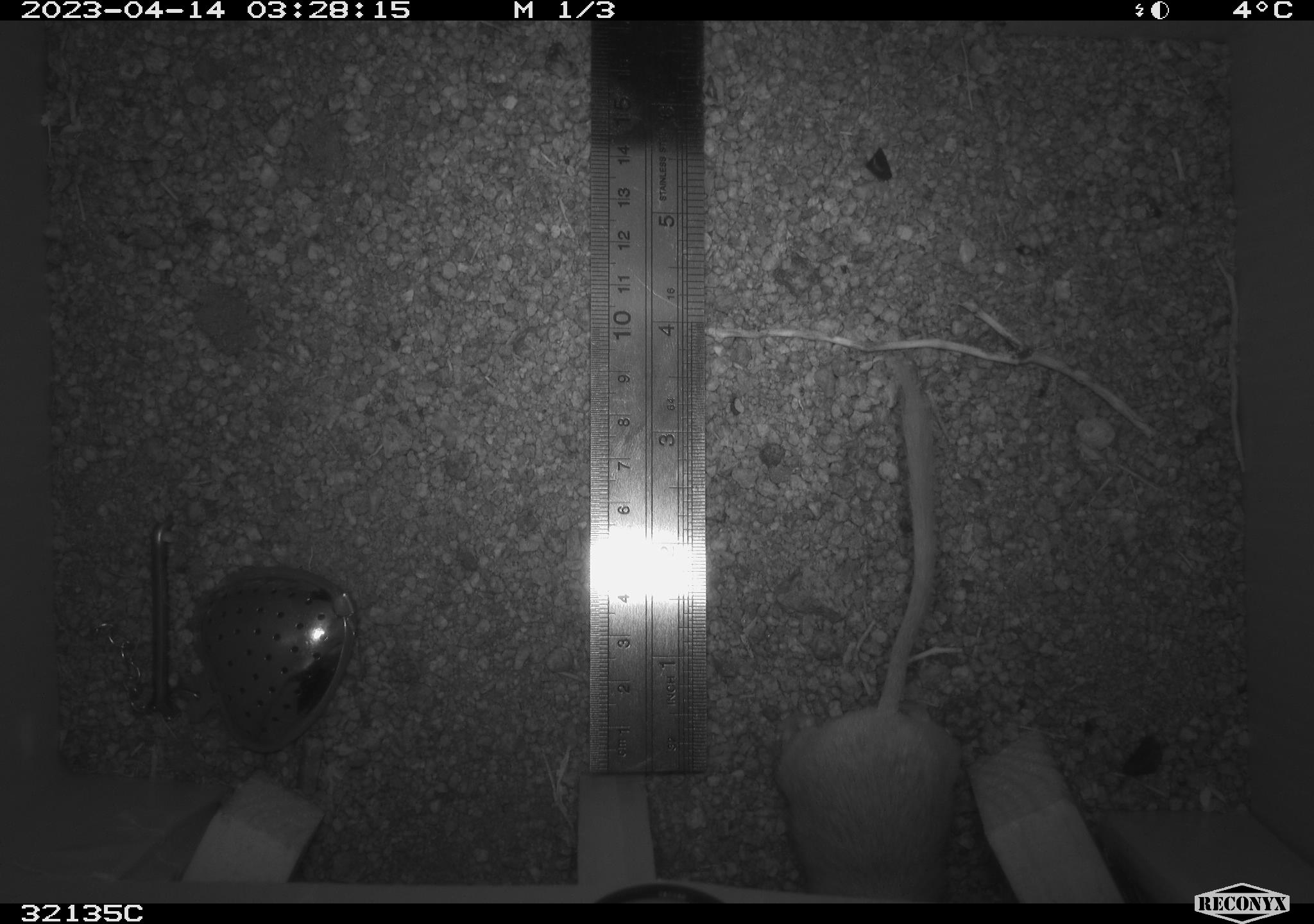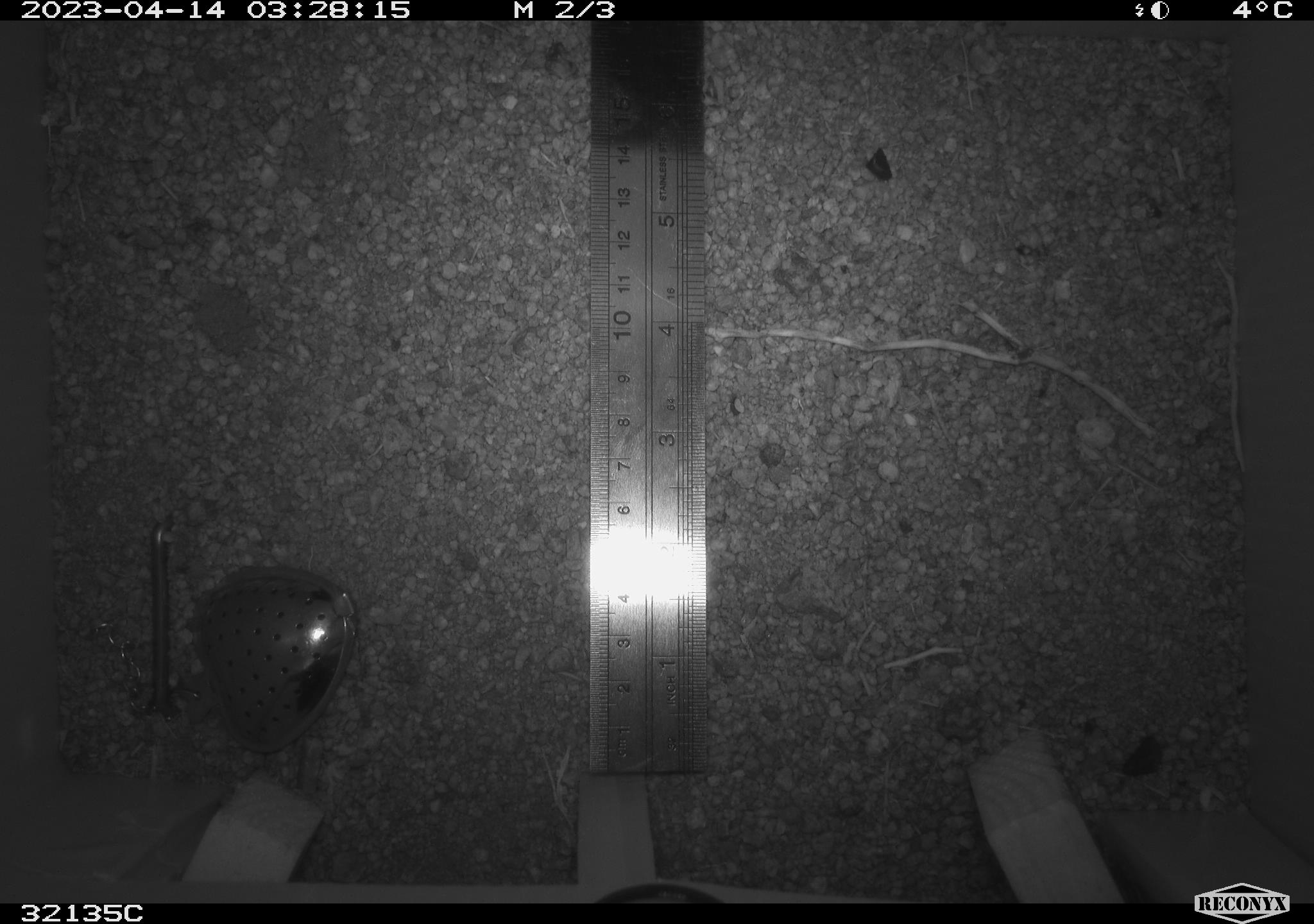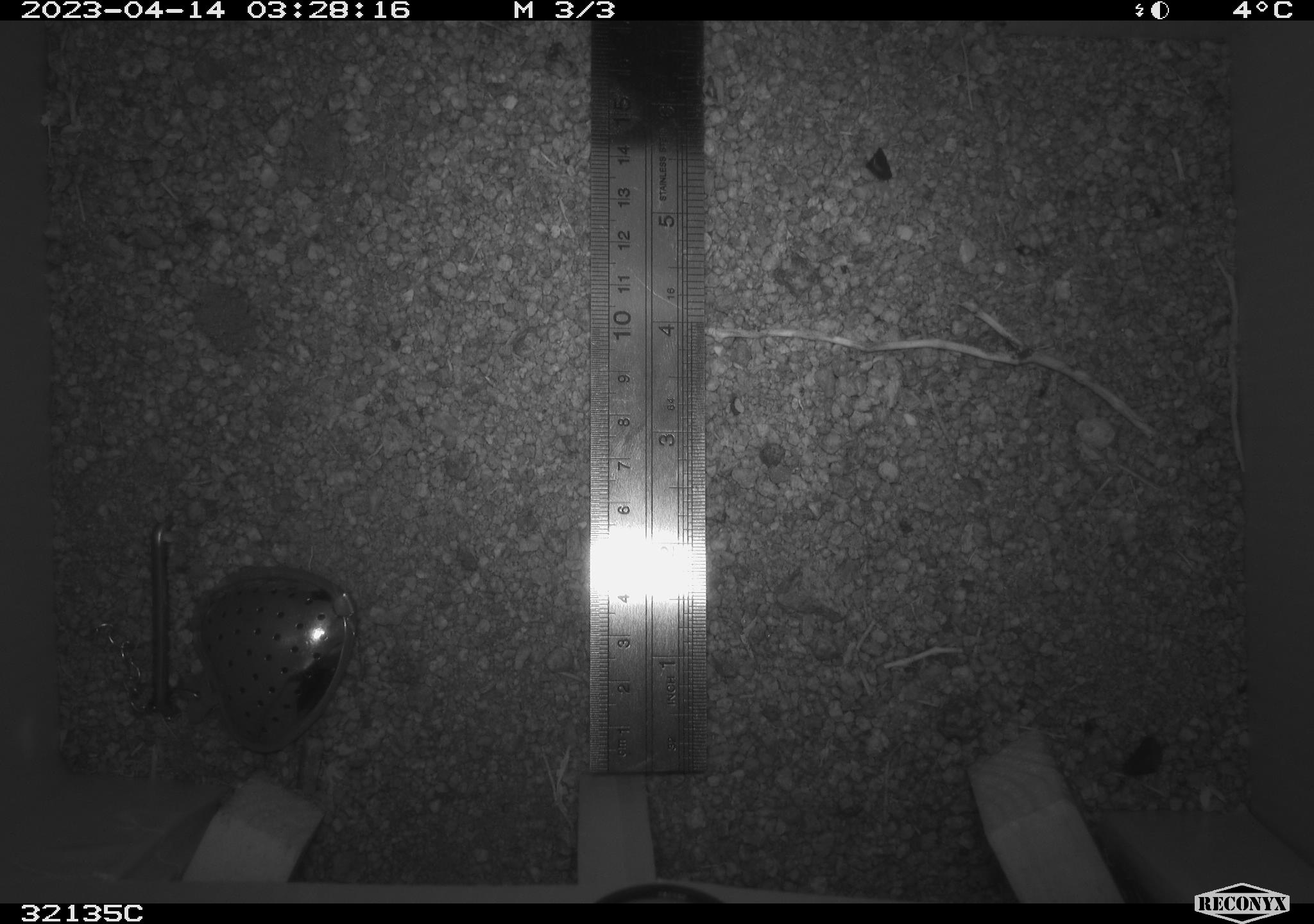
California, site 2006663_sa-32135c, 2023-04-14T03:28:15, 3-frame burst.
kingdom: Animalia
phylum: Chordata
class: Mammalia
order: Rodentia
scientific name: Rodentia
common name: rodent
Rodent (Rodentia).